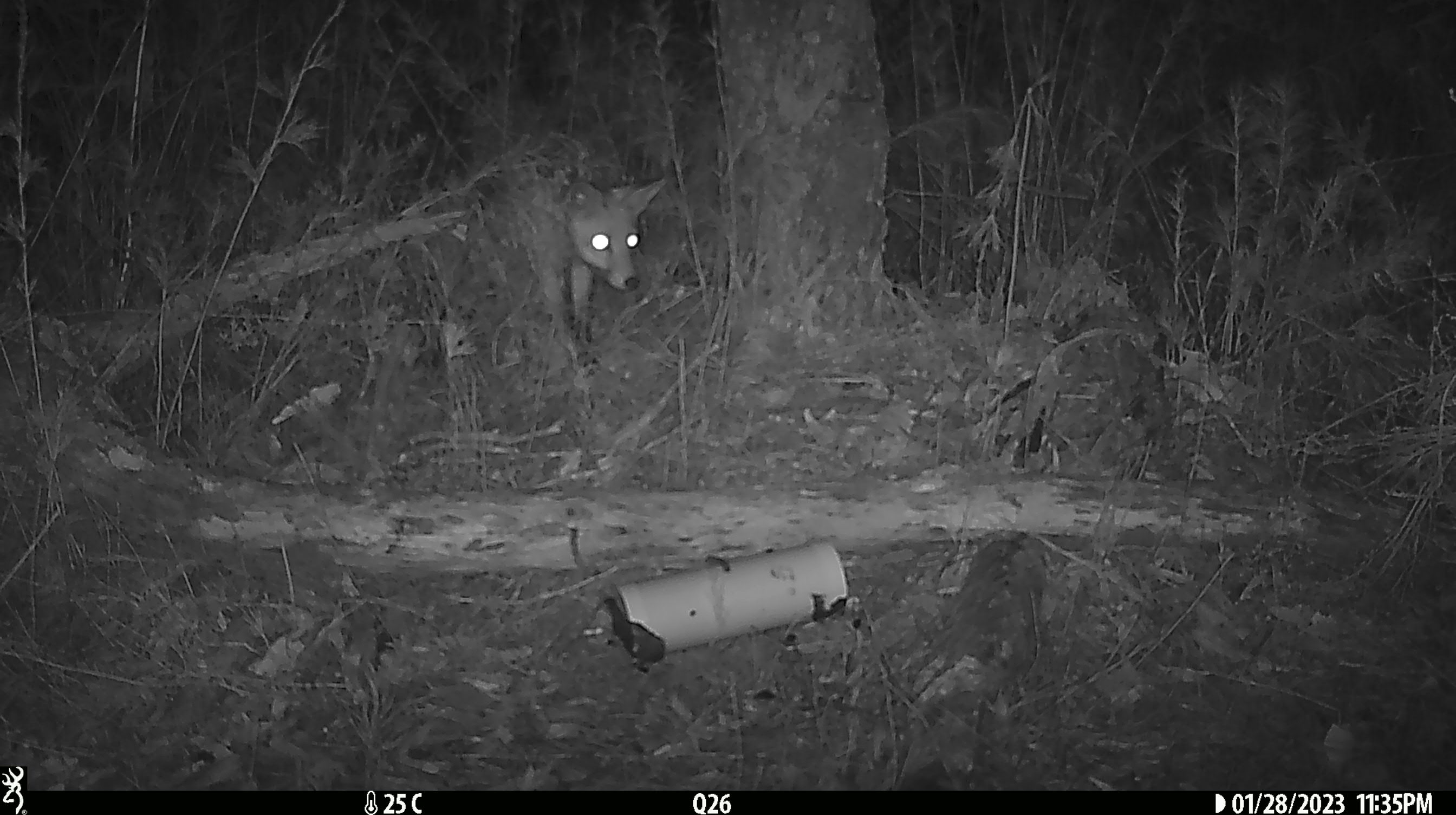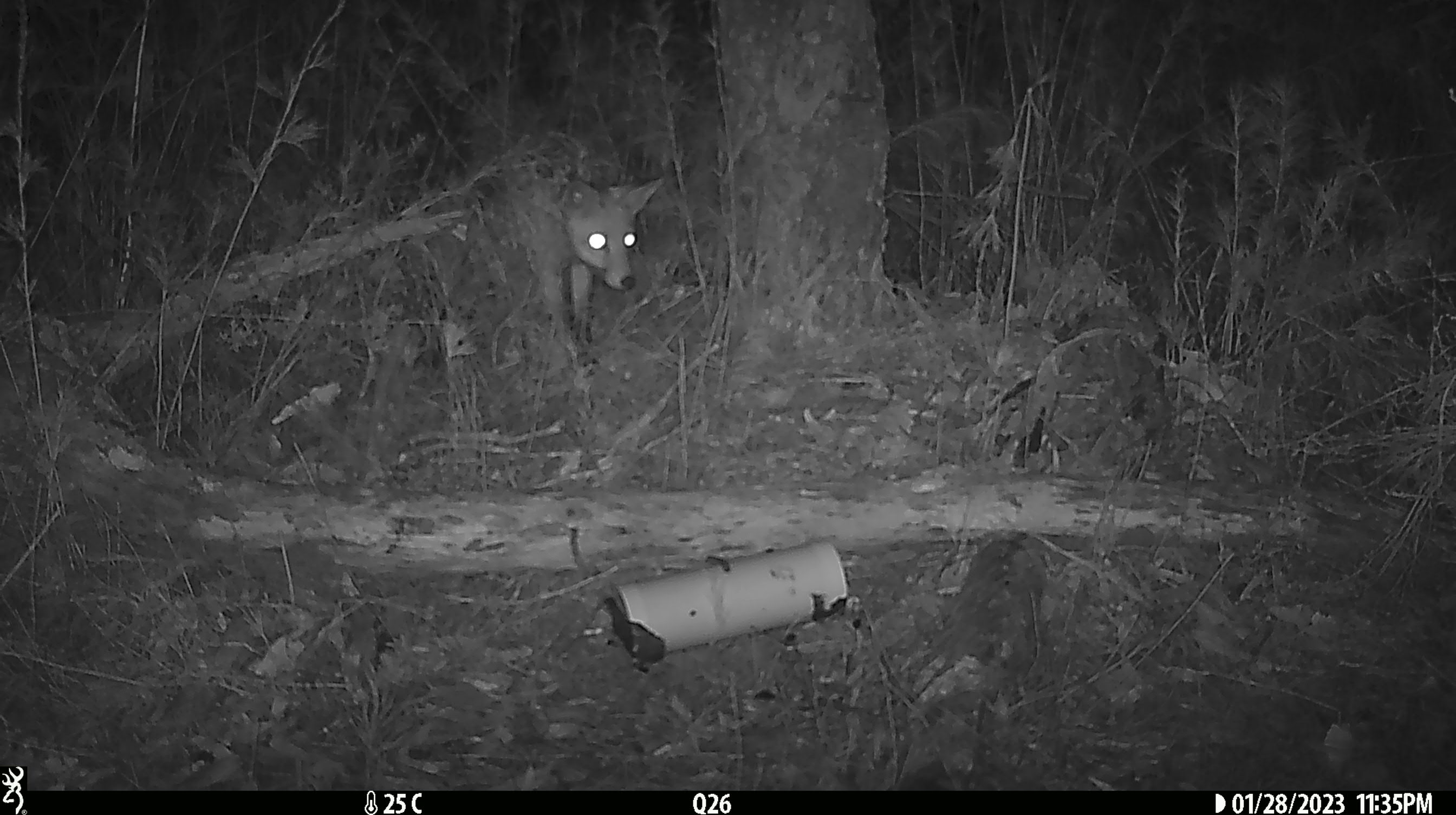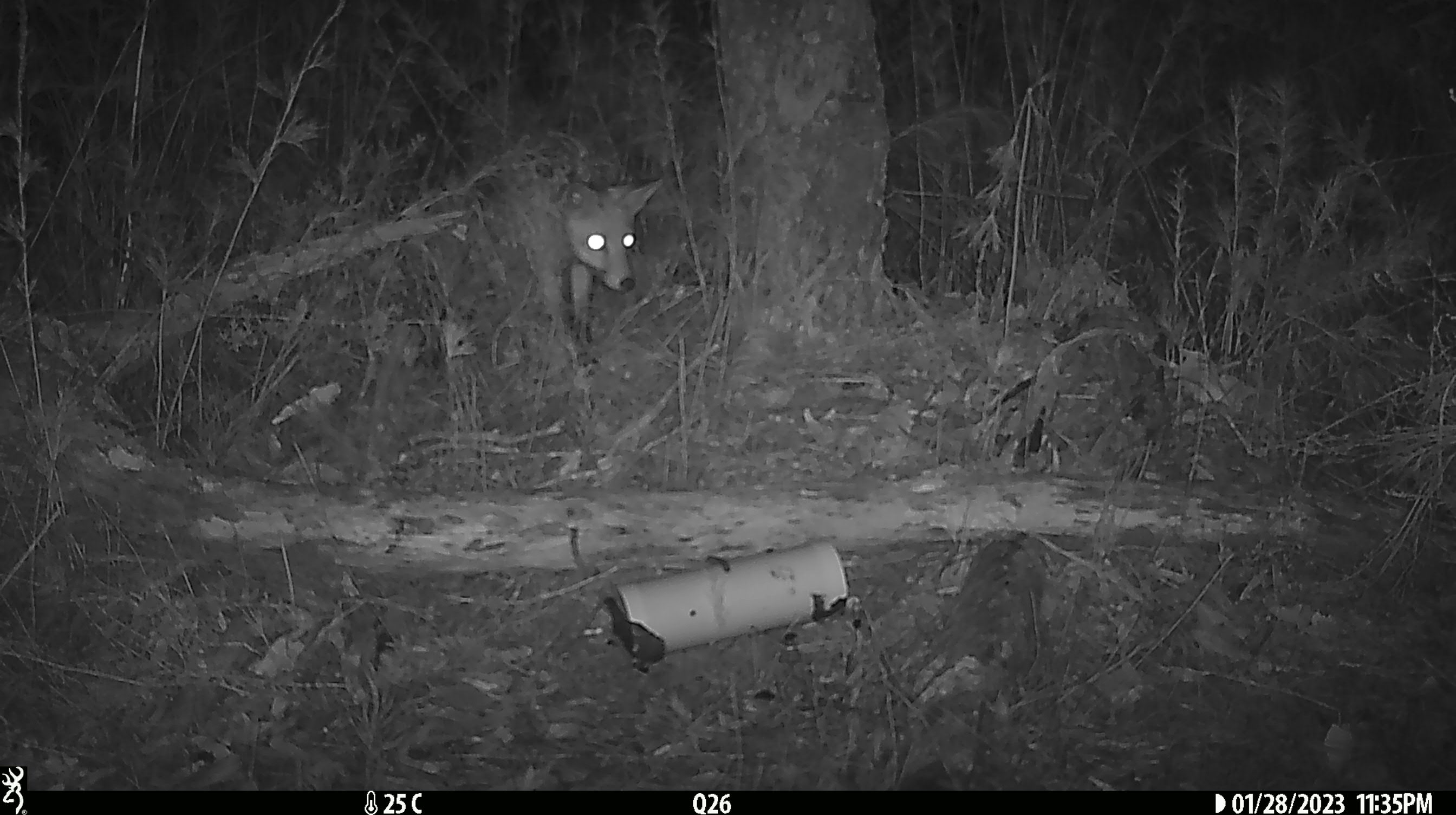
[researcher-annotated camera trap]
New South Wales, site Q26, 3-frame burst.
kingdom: Animalia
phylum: Chordata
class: Mammalia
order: Carnivora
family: Canidae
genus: Vulpes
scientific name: Vulpes vulpes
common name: red fox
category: fox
Fox (red fox) (Vulpes vulpes).